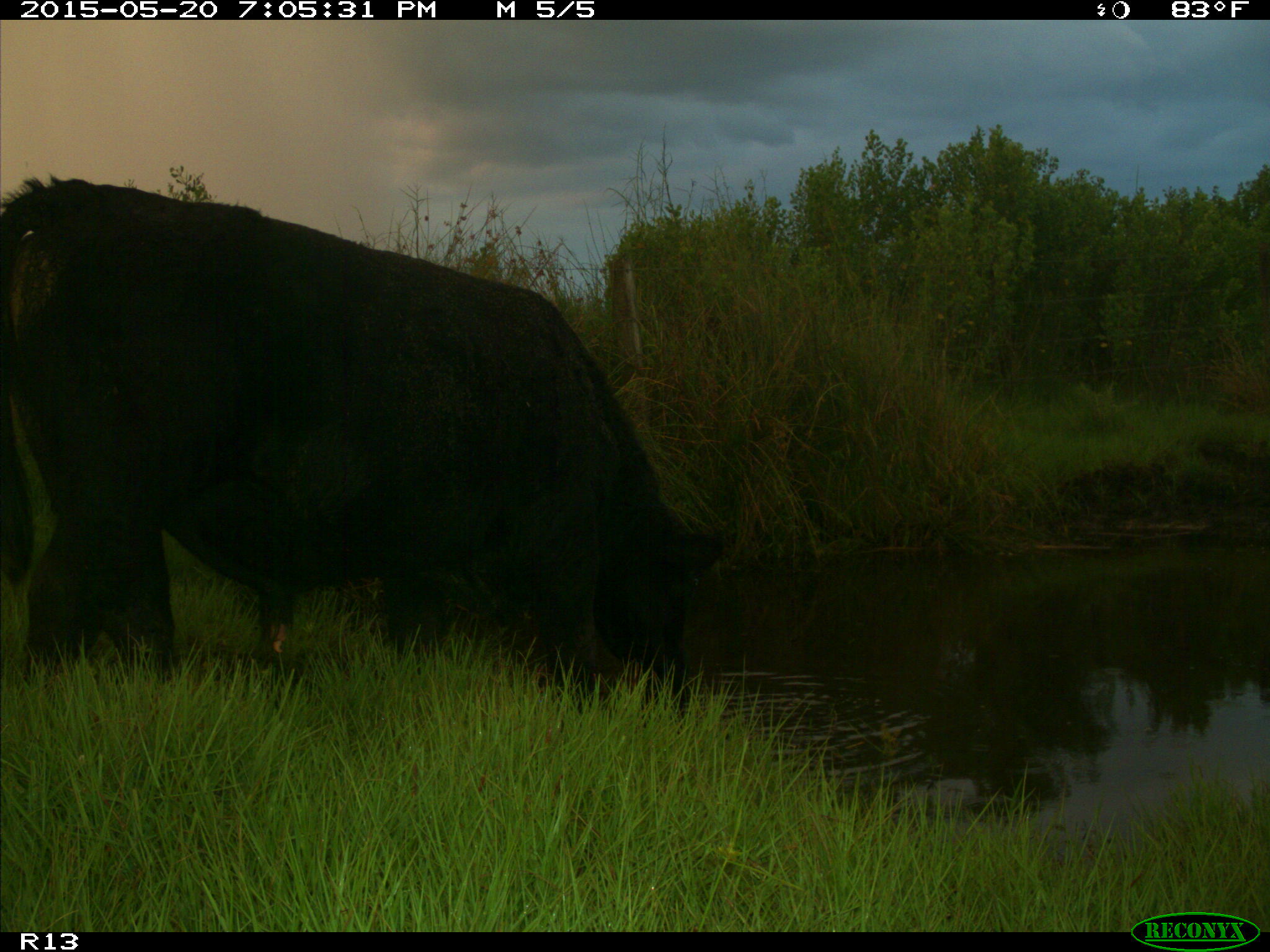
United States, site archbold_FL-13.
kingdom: Animalia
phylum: Chordata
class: Mammalia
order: Artiodactyla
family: Bovidae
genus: Bos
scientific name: Bos taurus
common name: domestic cow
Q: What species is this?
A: Bos taurus (domestic cow).